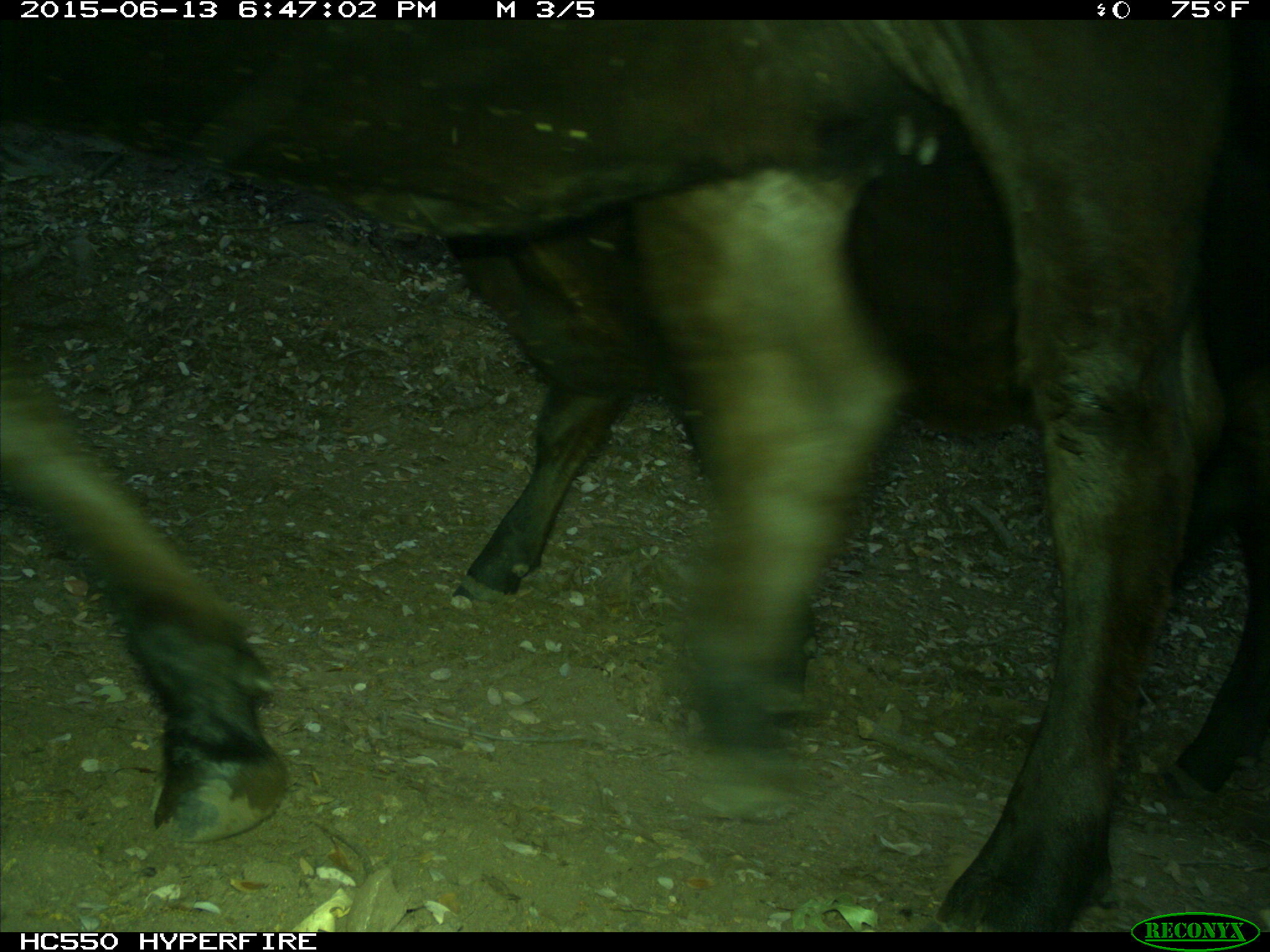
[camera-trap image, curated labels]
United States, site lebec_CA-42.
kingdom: Animalia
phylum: Chordata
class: Mammalia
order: Artiodactyla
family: Bovidae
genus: Bos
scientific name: Bos taurus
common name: domestic cow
Bos taurus (domestic cow).